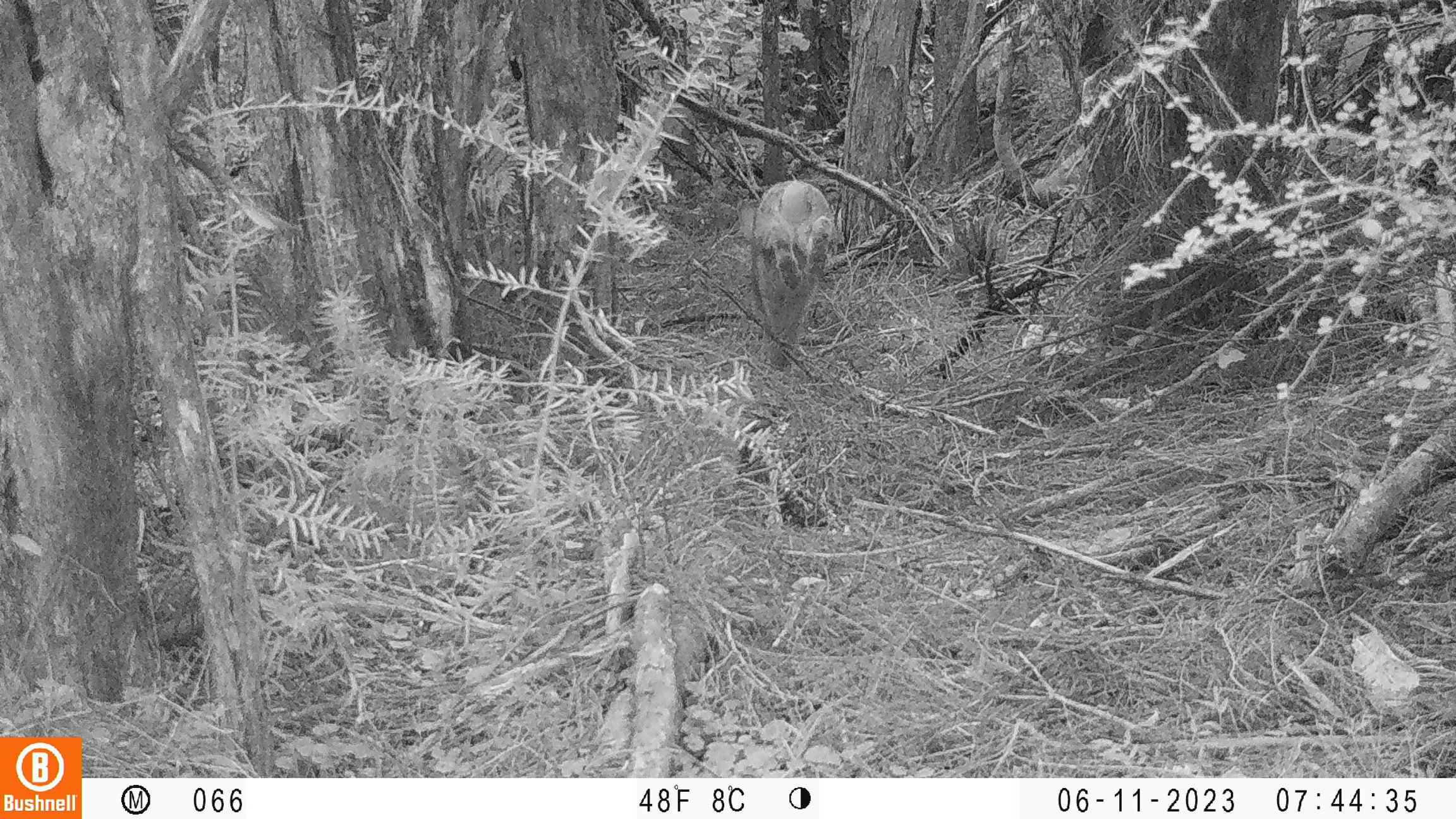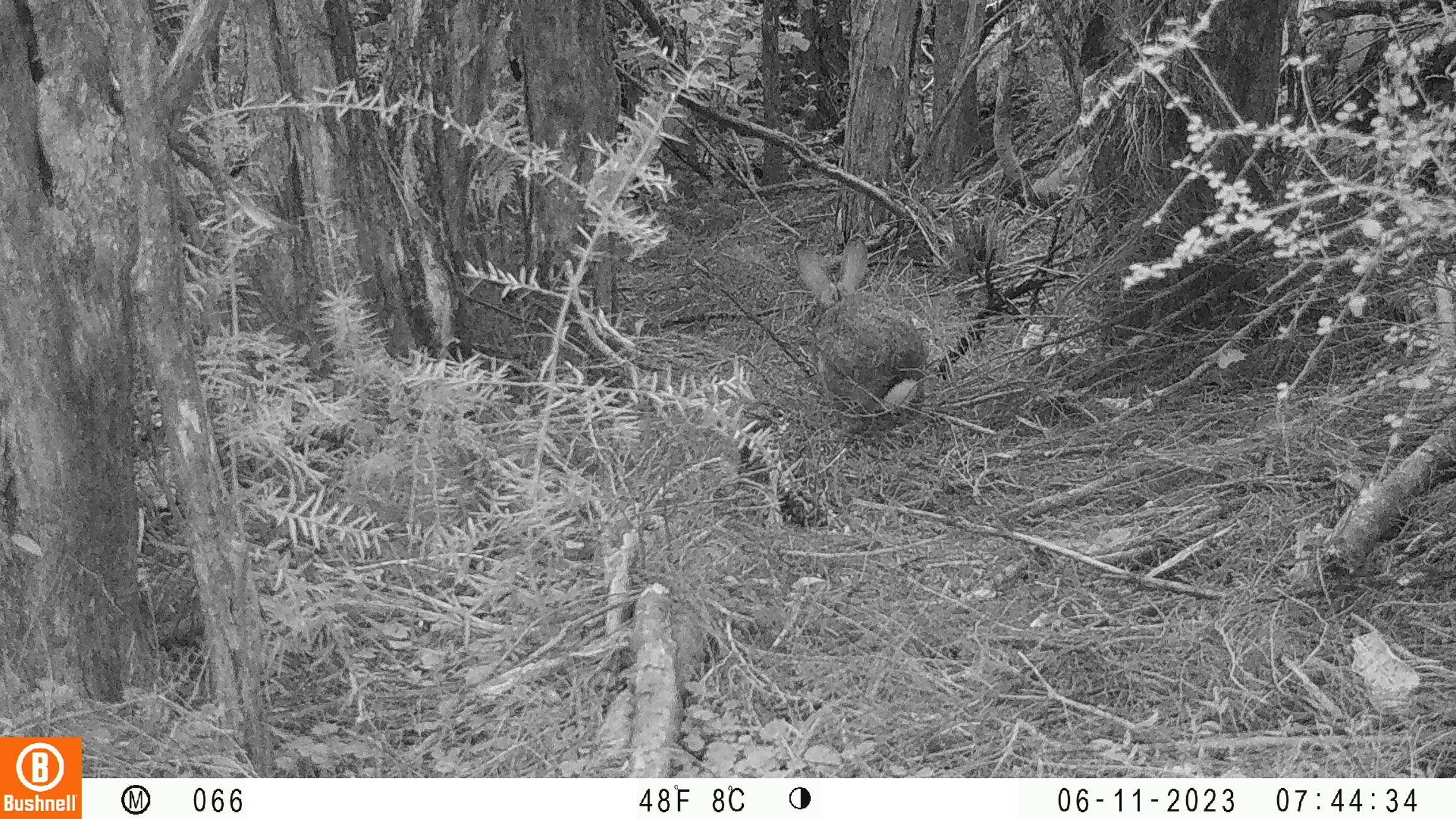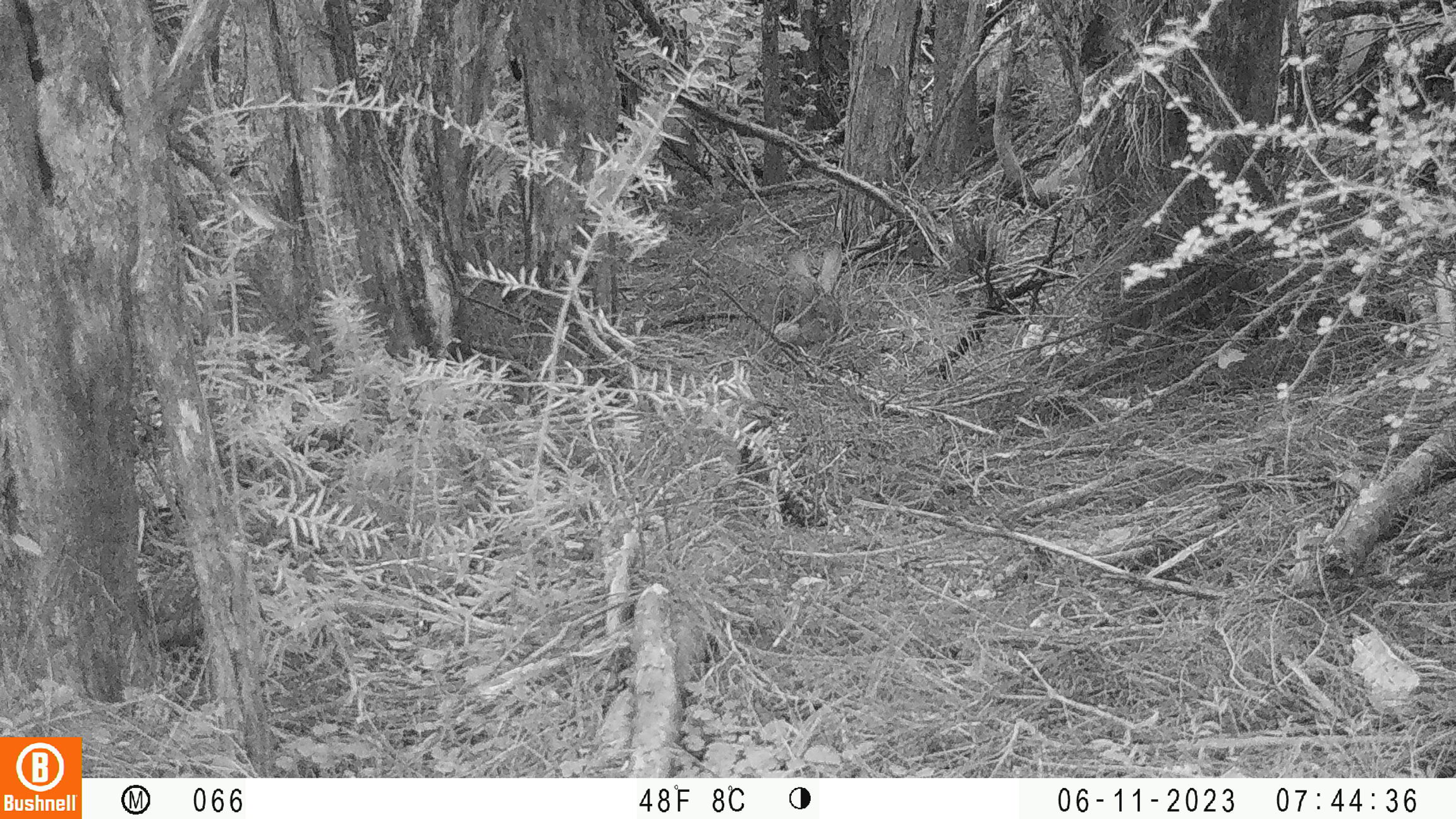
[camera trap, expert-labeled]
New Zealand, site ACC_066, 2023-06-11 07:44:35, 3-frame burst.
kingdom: Animalia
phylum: Chordata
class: Mammalia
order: Lagomorpha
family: Leporidae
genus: Oryctolagus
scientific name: Oryctolagus cuniculus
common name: european rabbit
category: rabbit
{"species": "rabbit (european rabbit) (Oryctolagus cuniculus)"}